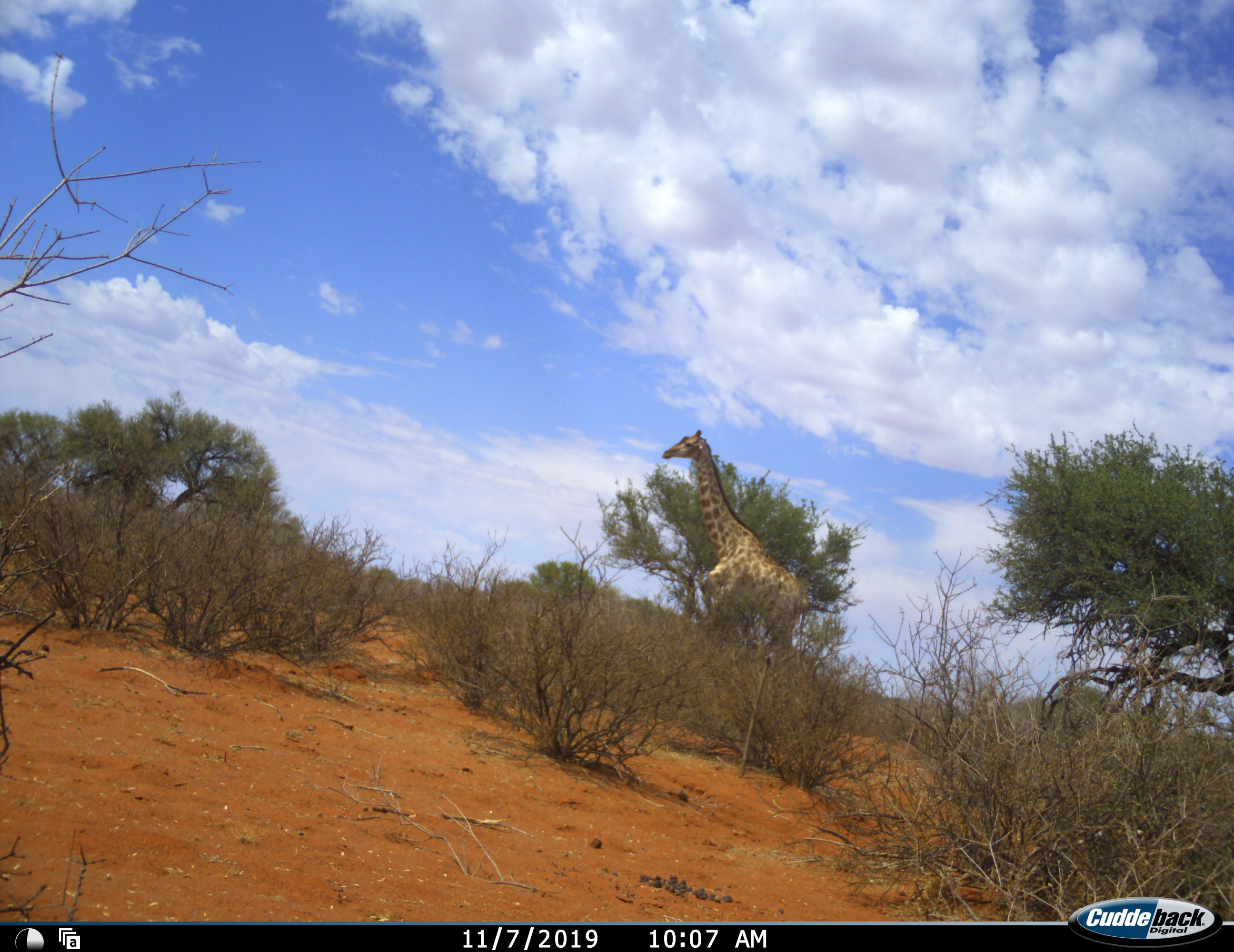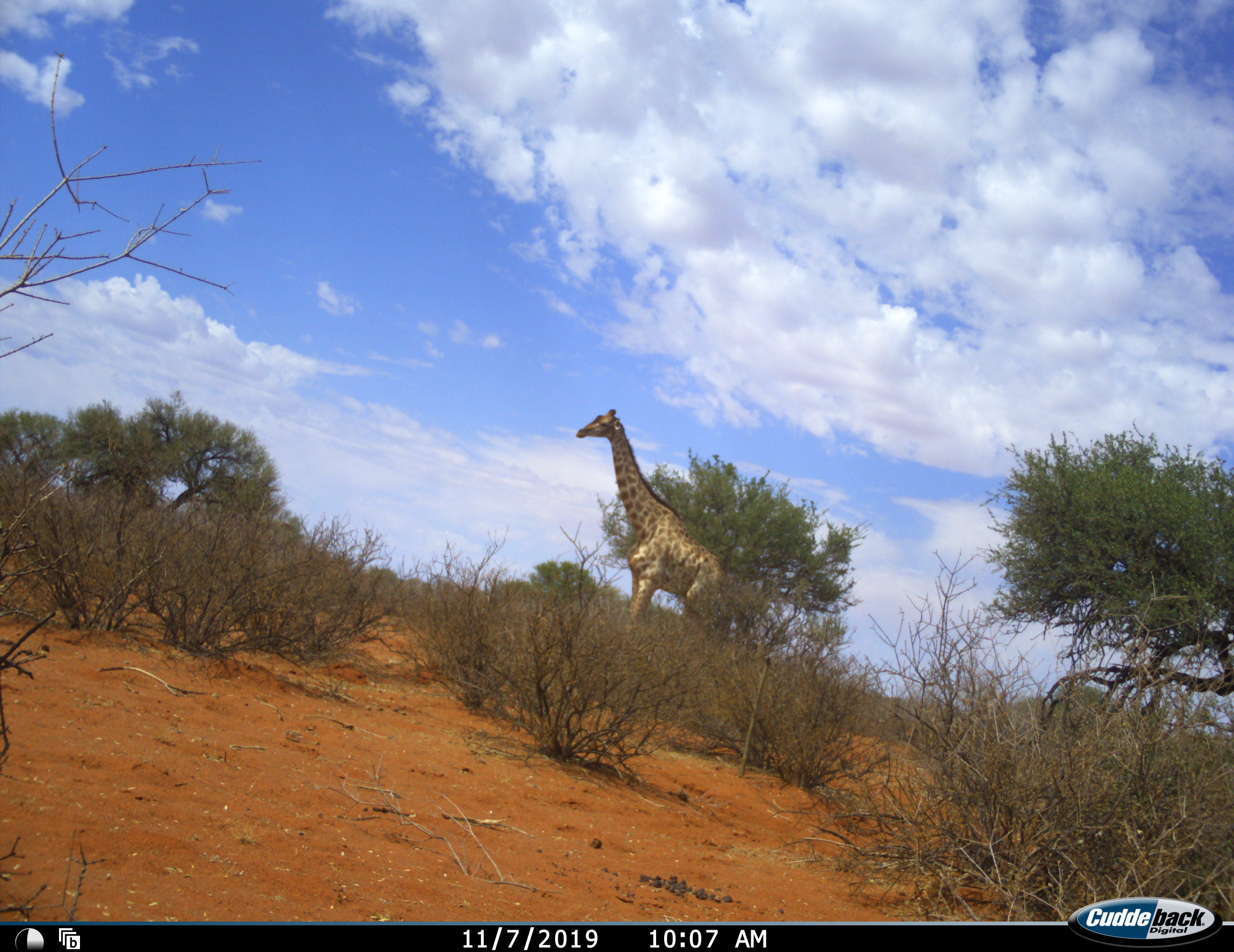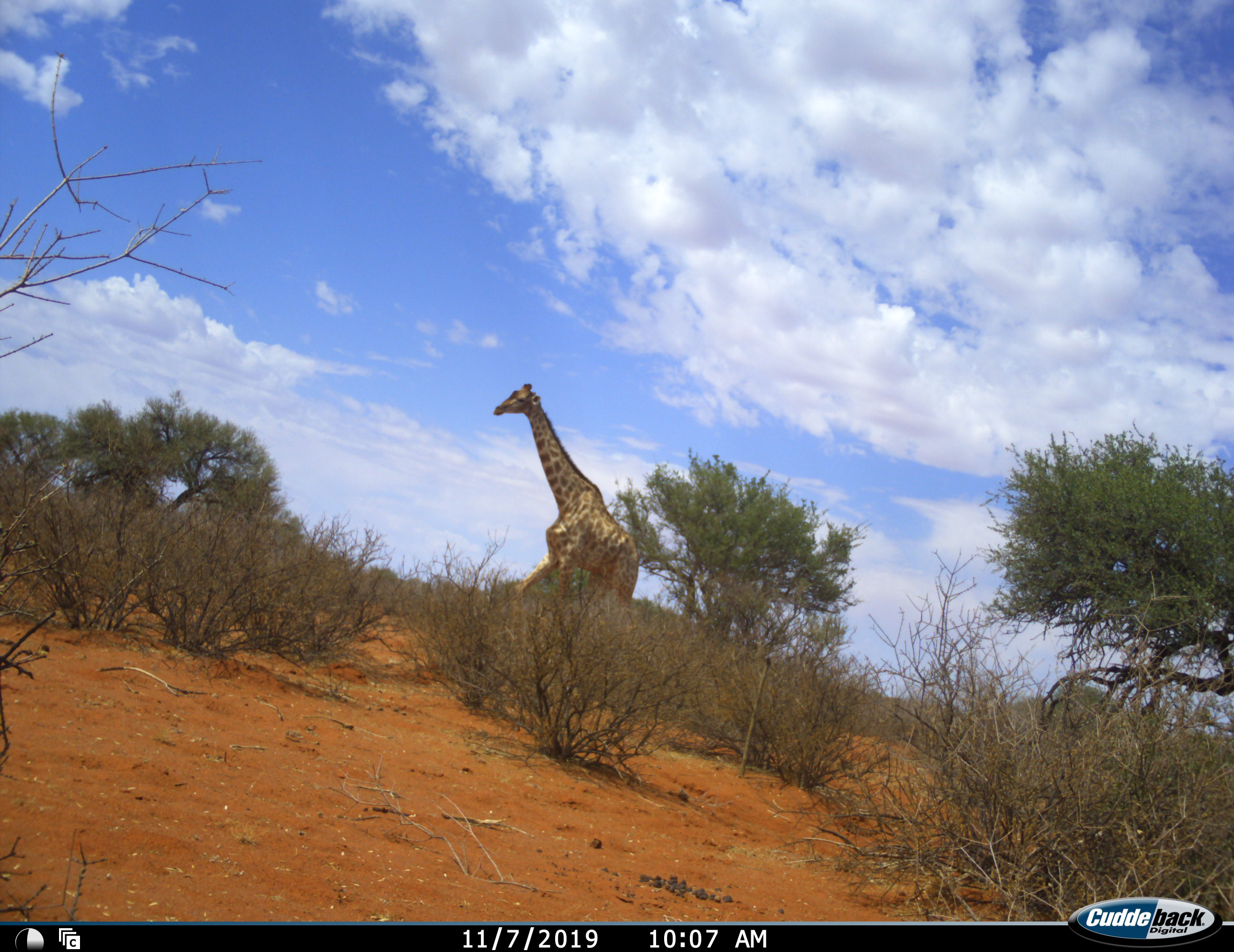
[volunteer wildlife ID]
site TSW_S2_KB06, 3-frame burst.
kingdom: Animalia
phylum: Chordata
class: Mammalia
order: Artiodactyla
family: Giraffidae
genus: Giraffa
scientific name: Giraffa camelopardalis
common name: giraffe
Giraffe (Giraffa camelopardalis), count 1. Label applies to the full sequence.